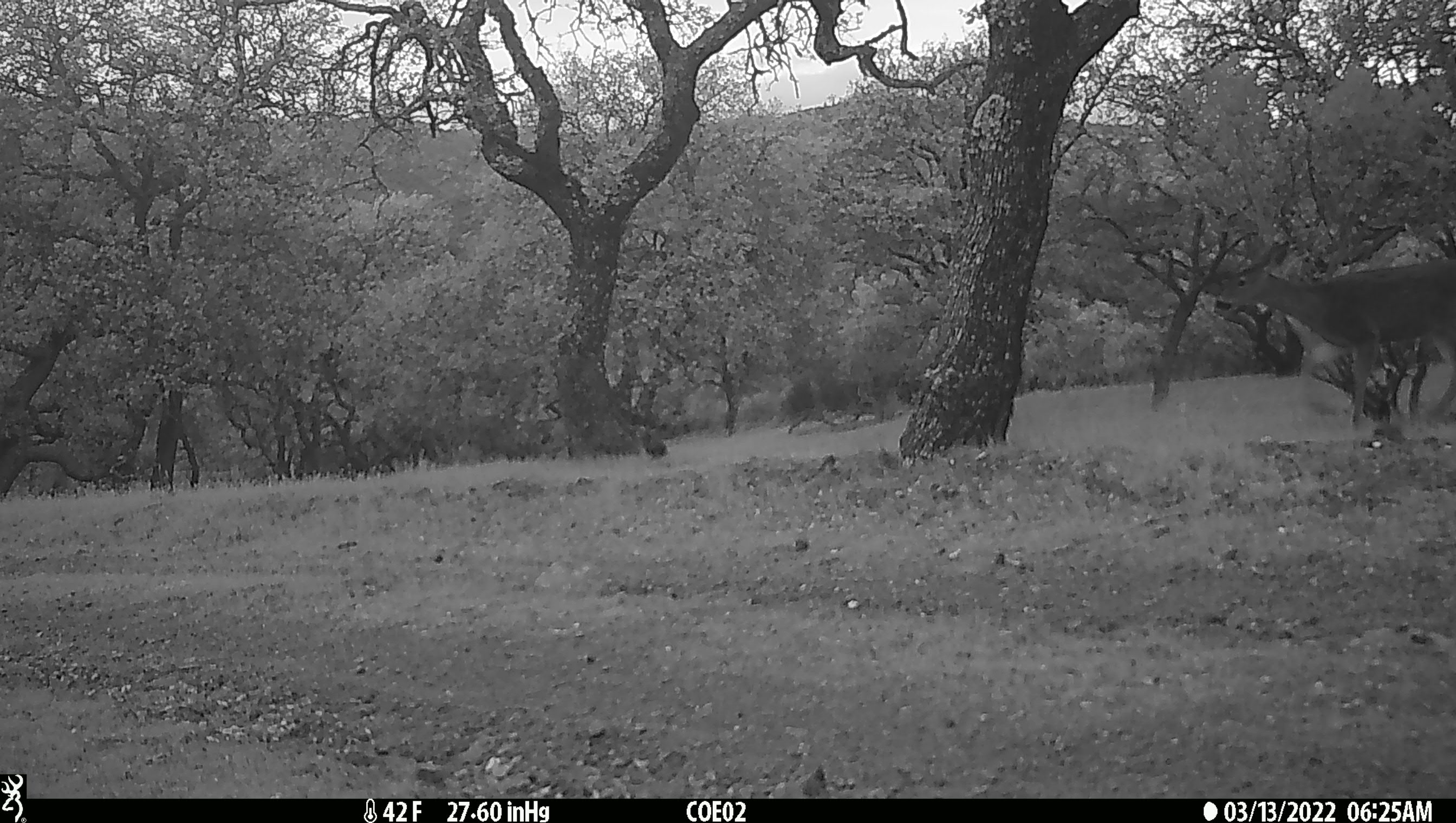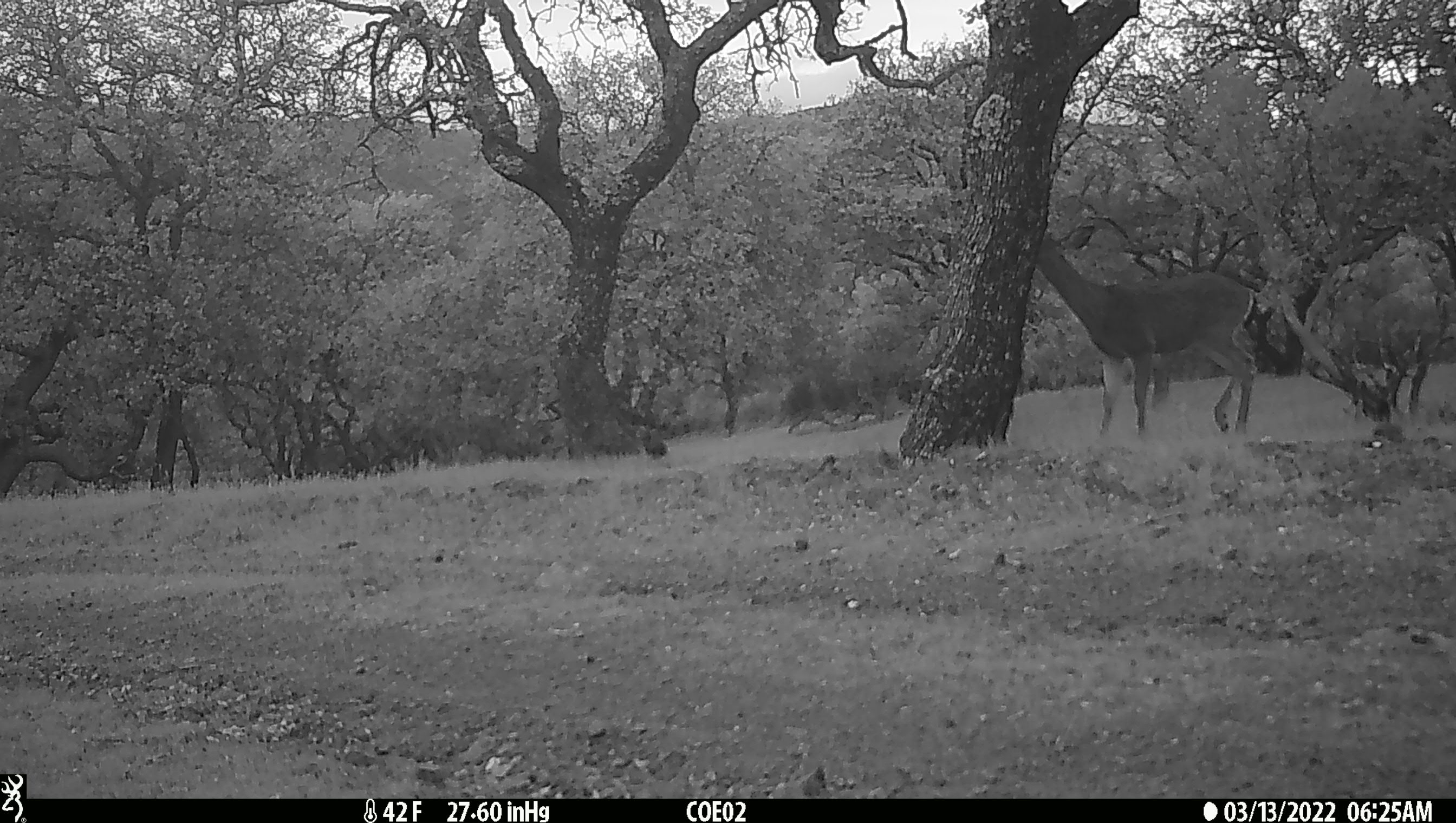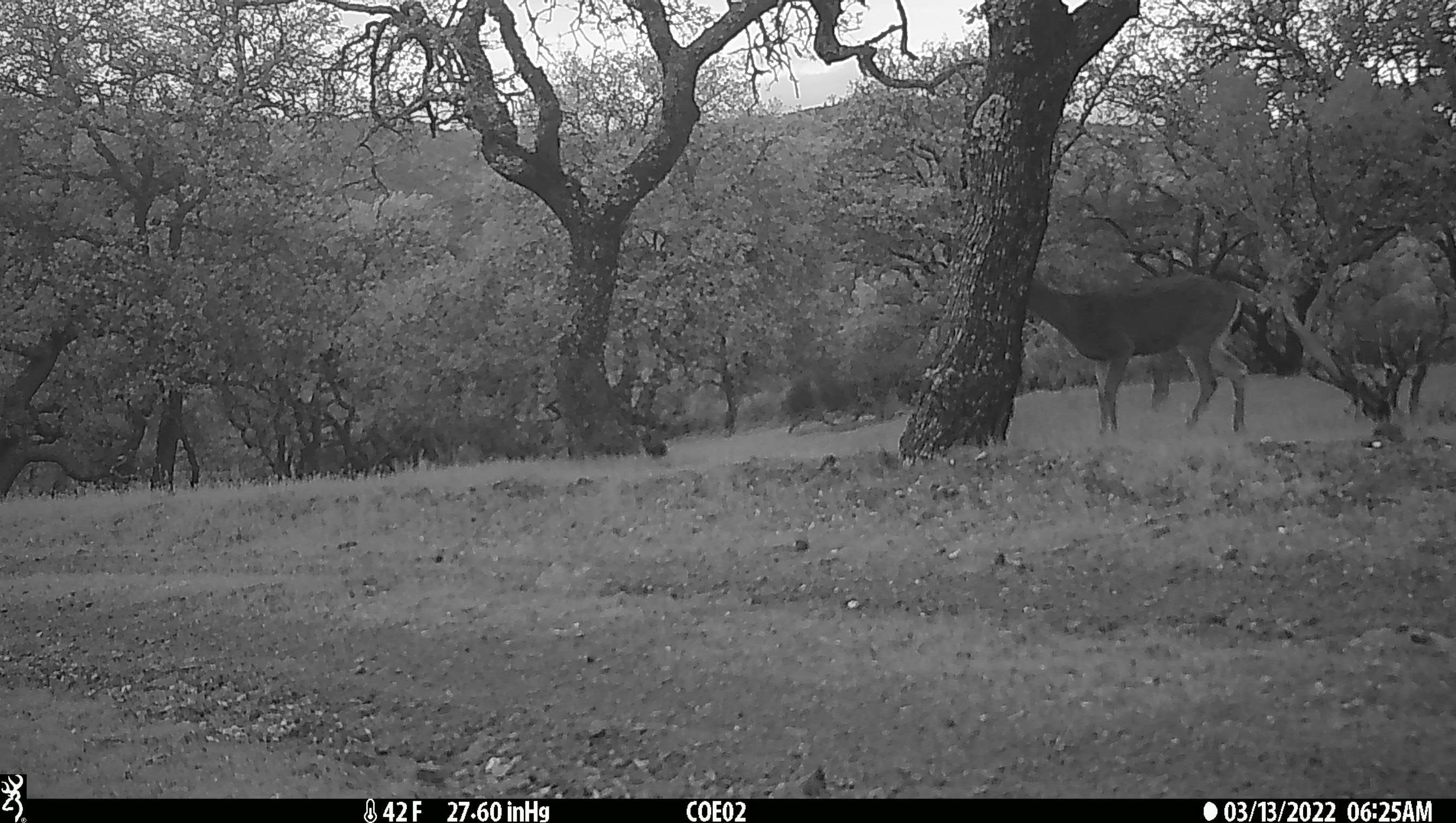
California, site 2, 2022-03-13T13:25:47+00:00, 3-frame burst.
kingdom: Animalia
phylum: Chordata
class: Mammalia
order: Artiodactyla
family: Cervidae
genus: Odocoileus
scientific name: Odocoileus hemionus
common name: mule deer